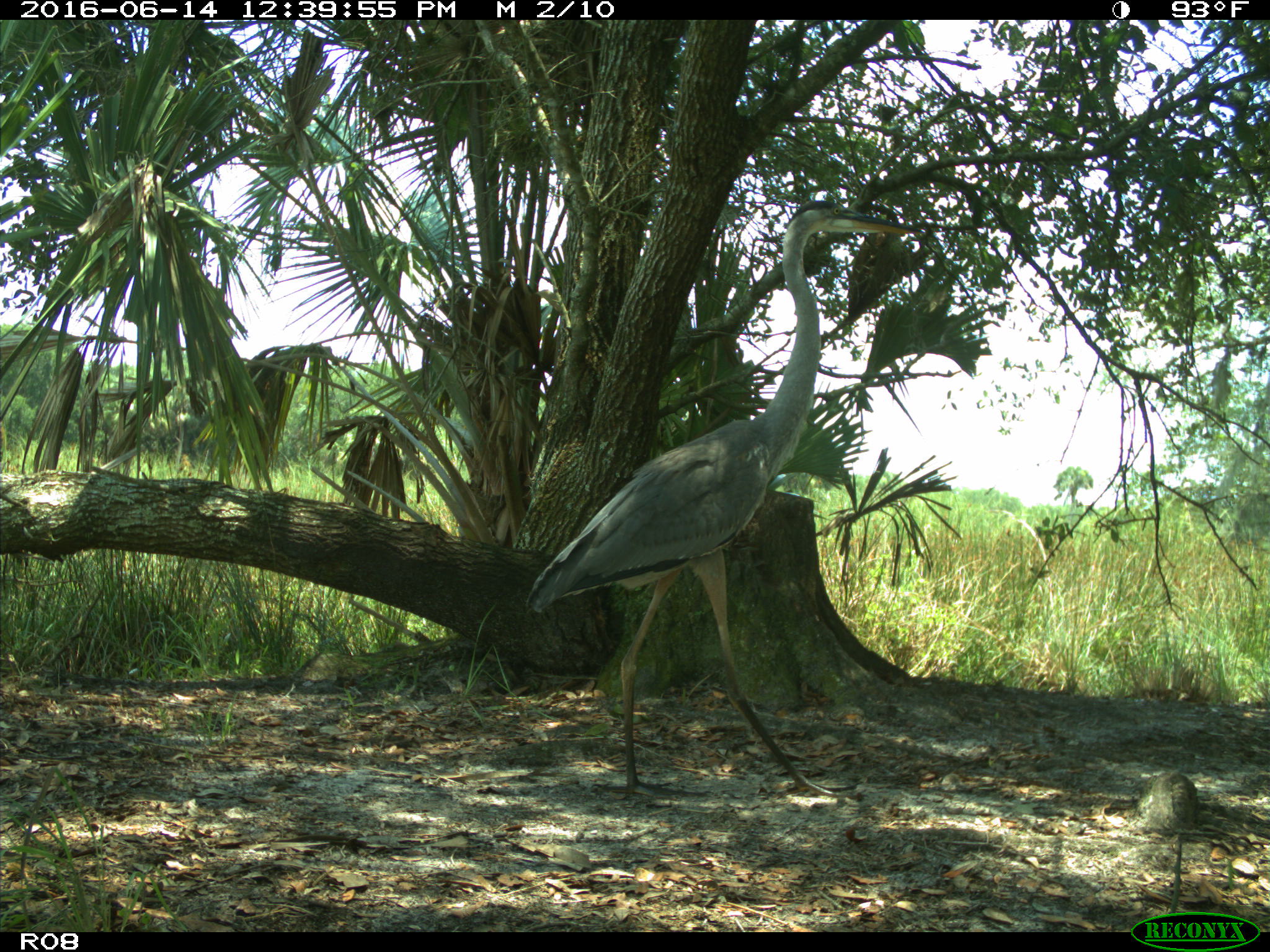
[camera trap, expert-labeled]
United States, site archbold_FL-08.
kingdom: Animalia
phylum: Chordata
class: Aves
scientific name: Aves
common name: birds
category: unidentified bird